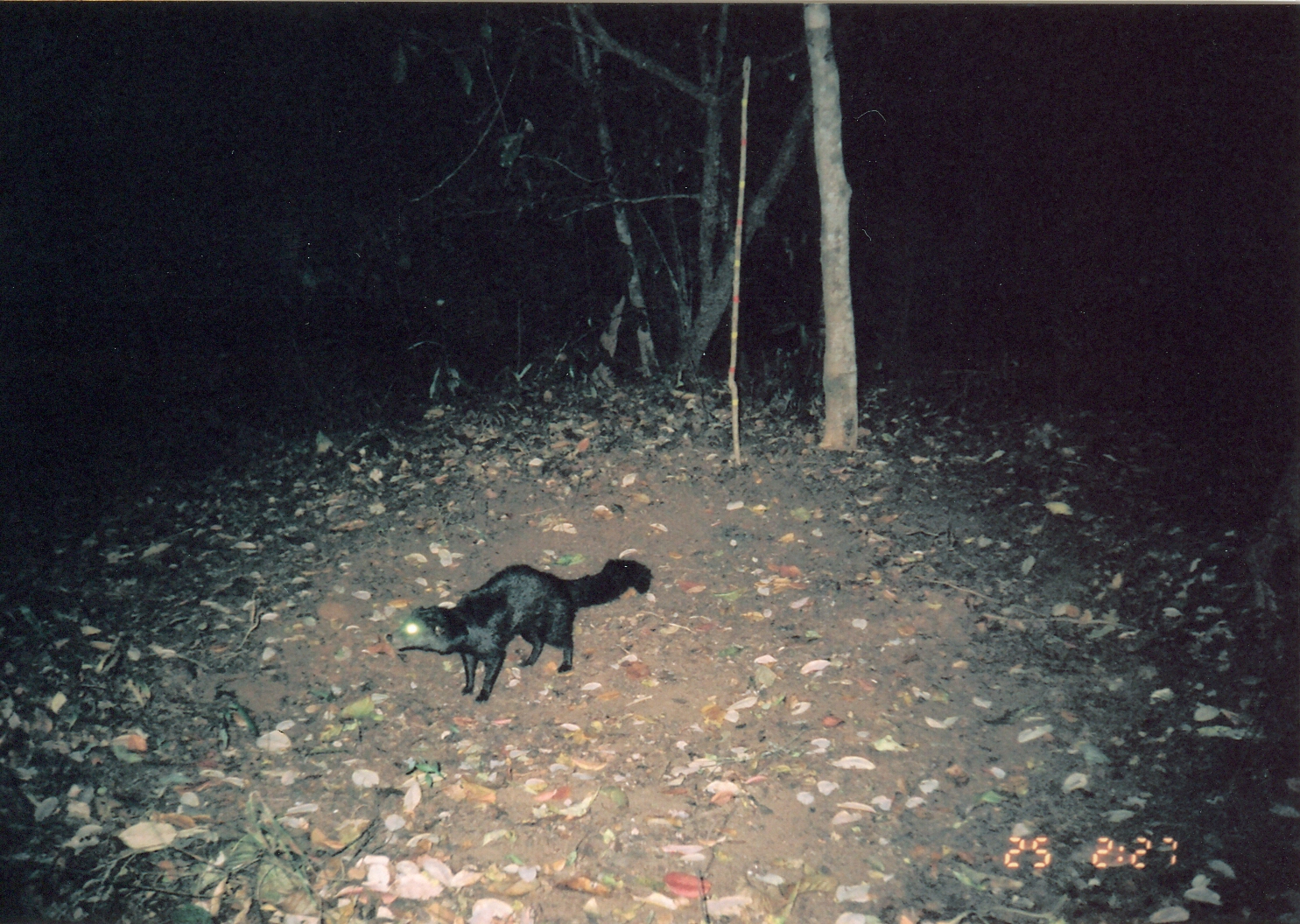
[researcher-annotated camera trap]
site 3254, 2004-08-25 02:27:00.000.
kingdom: Animalia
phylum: Chordata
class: Mammalia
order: Carnivora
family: Herpestidae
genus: Bdeogale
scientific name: Bdeogale crassicauda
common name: bushy-tailed mongoose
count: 1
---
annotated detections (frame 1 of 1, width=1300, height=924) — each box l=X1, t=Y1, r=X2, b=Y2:
bdeogale crassicauda: l=384, t=555, r=653, b=702